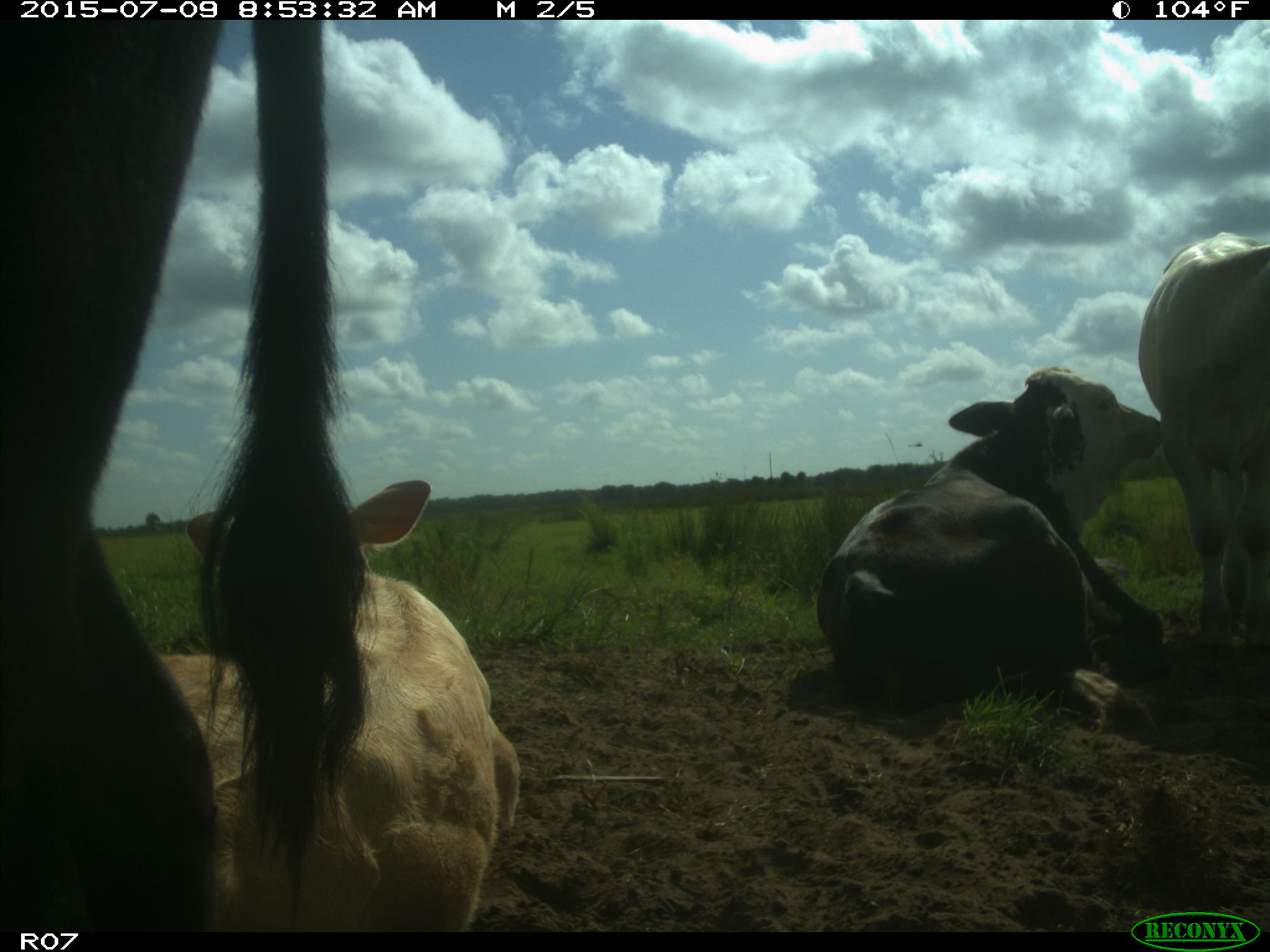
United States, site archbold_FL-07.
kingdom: Animalia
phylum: Chordata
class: Mammalia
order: Artiodactyla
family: Bovidae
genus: Bos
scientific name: Bos taurus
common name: domestic cow